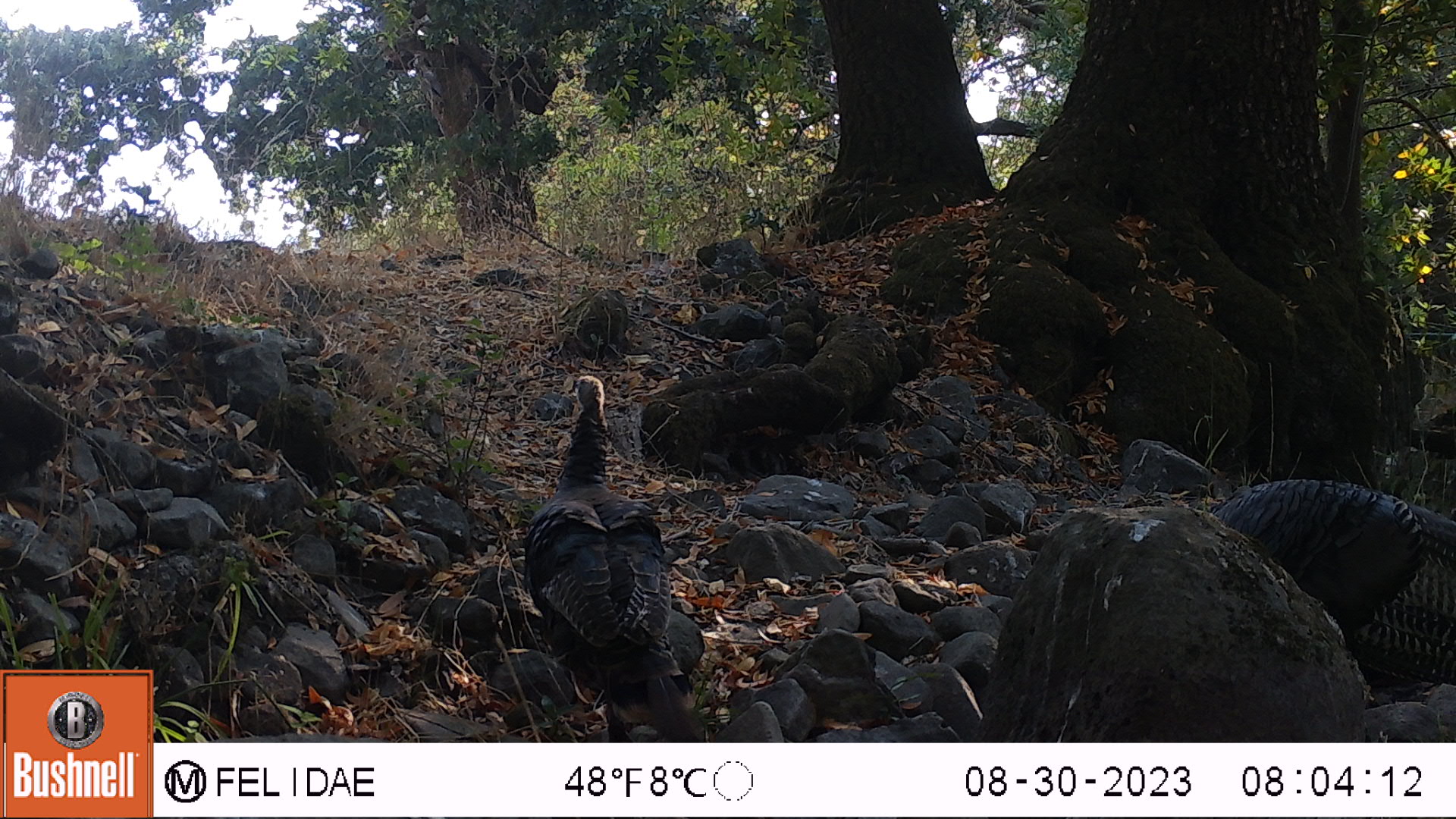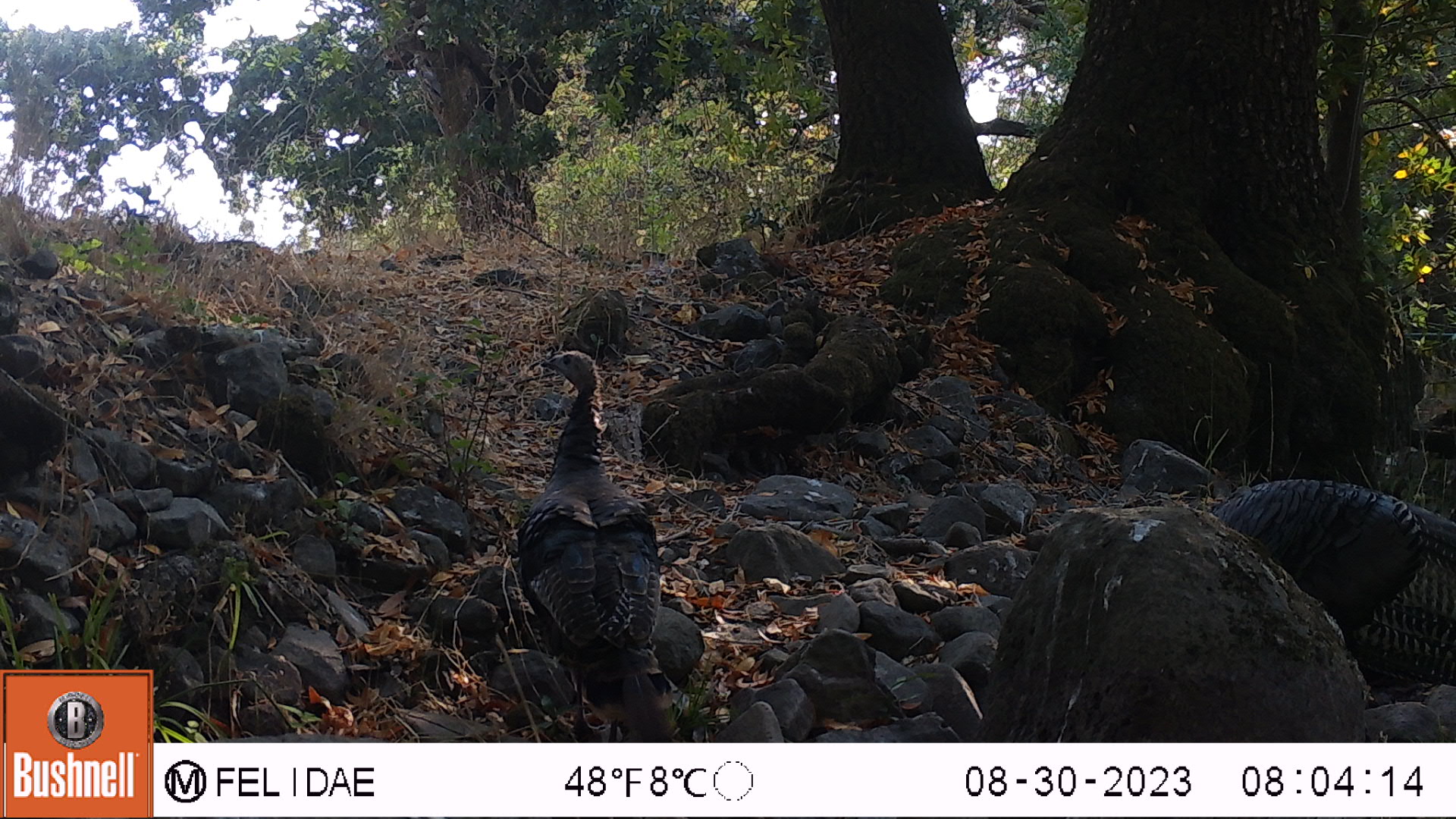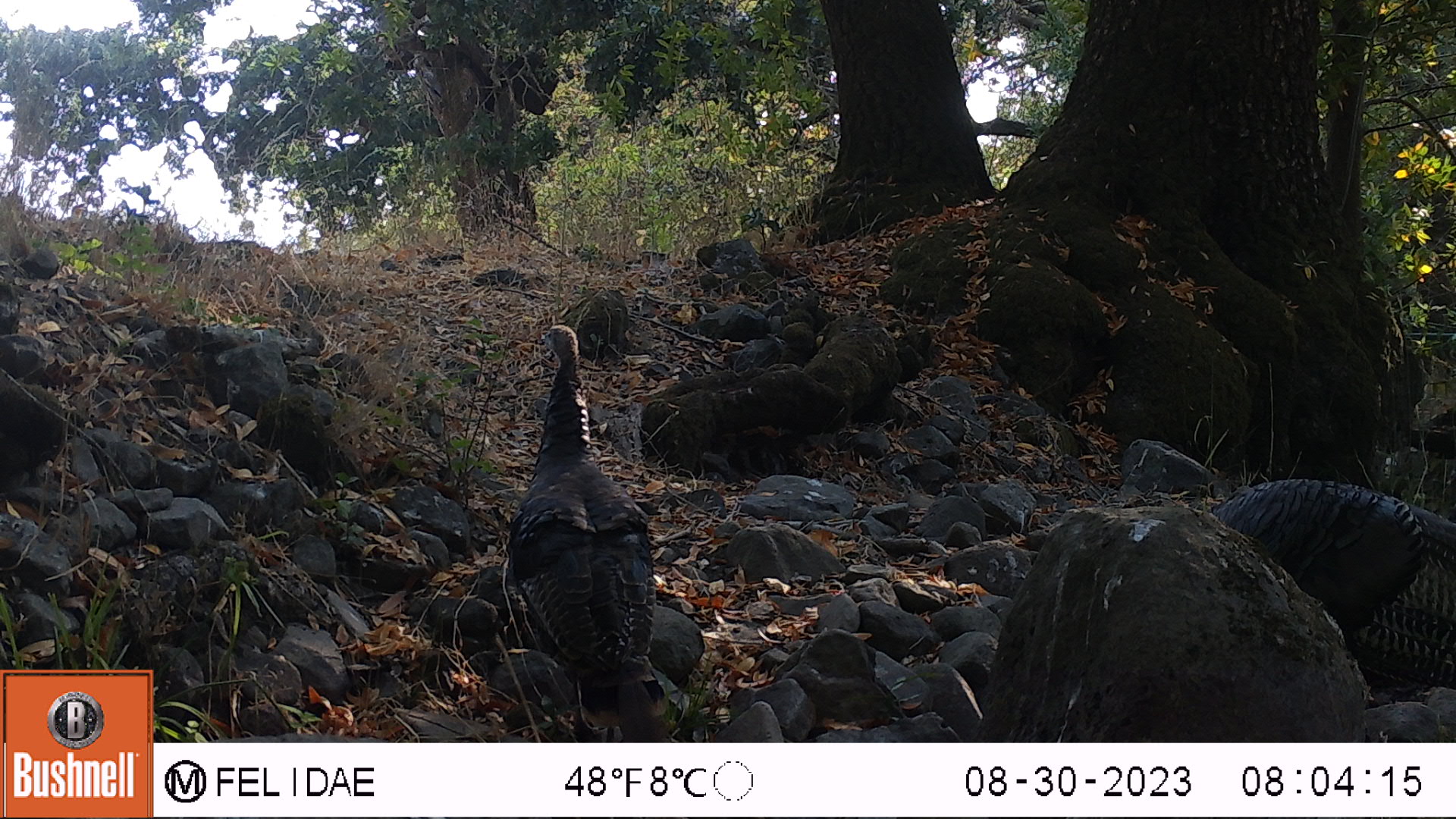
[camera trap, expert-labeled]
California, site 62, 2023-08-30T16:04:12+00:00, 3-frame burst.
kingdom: Animalia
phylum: Chordata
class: Aves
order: Galliformes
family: Phasianidae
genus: Meleagris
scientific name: Meleagris gallopavo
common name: turkey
Turkey (Meleagris gallopavo).